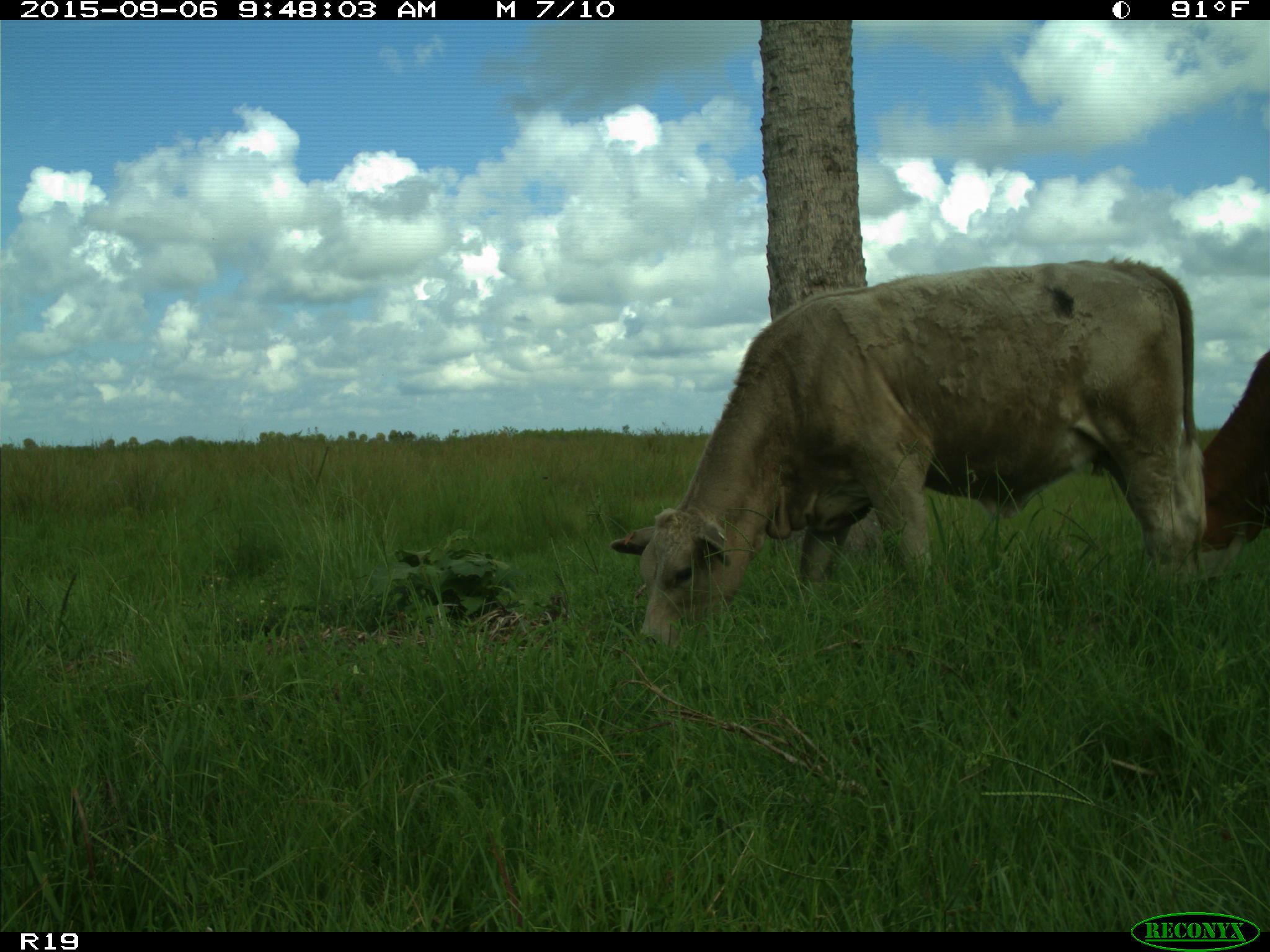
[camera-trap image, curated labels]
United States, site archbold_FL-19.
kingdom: Animalia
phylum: Chordata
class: Mammalia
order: Artiodactyla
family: Bovidae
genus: Bos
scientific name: Bos taurus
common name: domestic cow